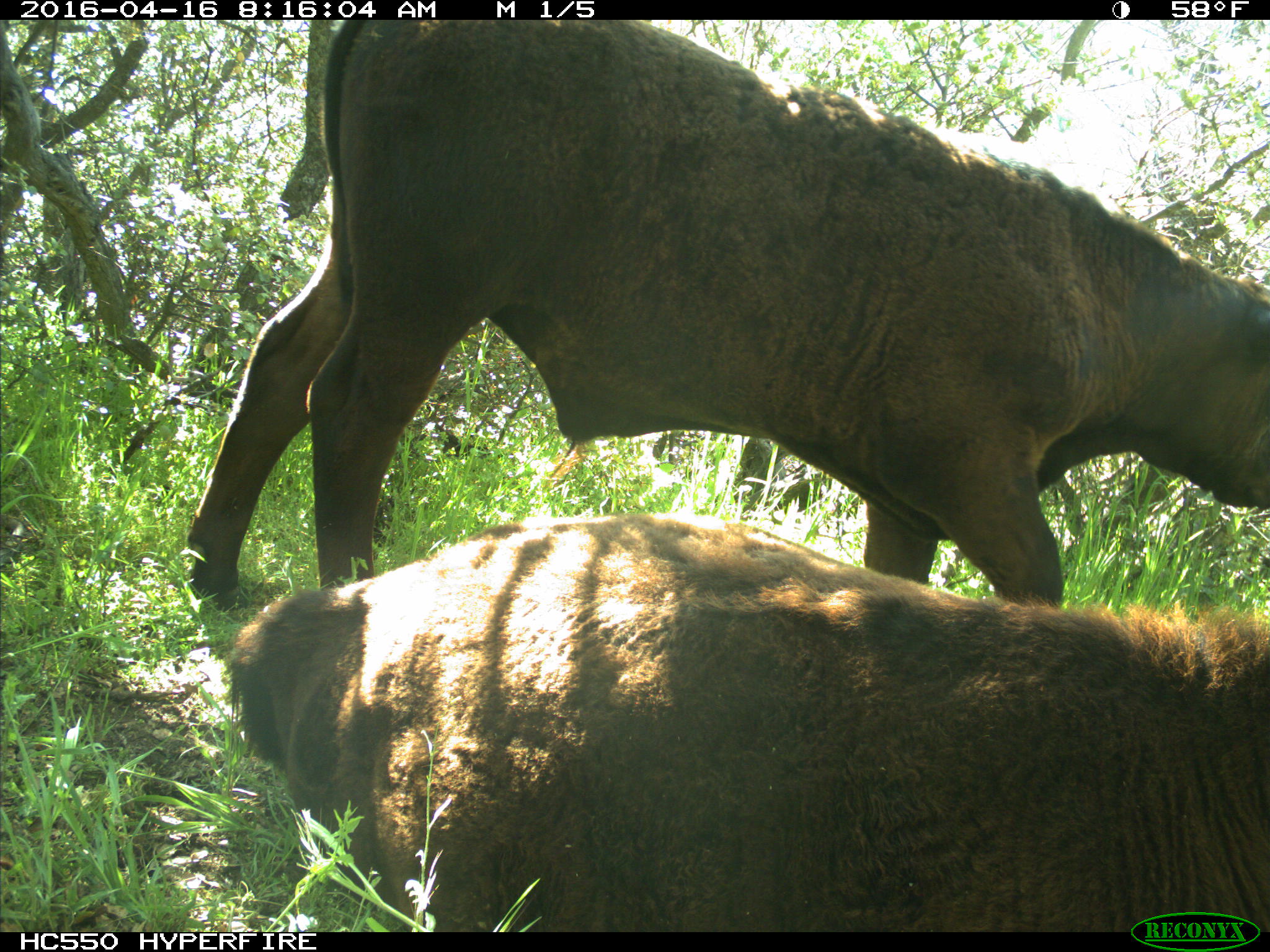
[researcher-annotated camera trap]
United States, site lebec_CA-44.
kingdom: Animalia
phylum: Chordata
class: Mammalia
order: Artiodactyla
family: Bovidae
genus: Bos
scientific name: Bos taurus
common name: domestic cow